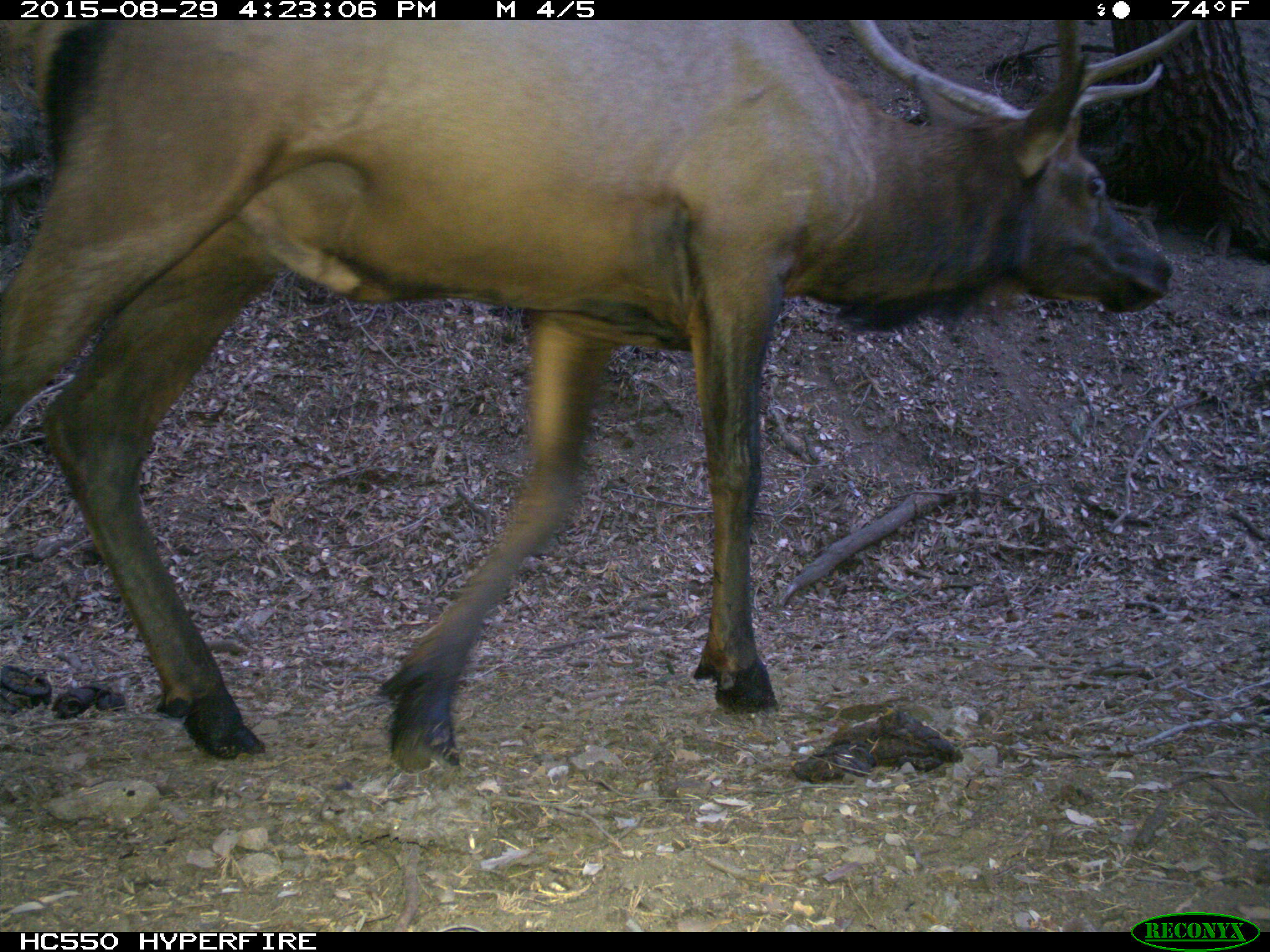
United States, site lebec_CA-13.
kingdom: Animalia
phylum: Chordata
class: Mammalia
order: Artiodactyla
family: Cervidae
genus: Cervus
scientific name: Cervus canadensis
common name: elk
Cervus canadensis (elk).